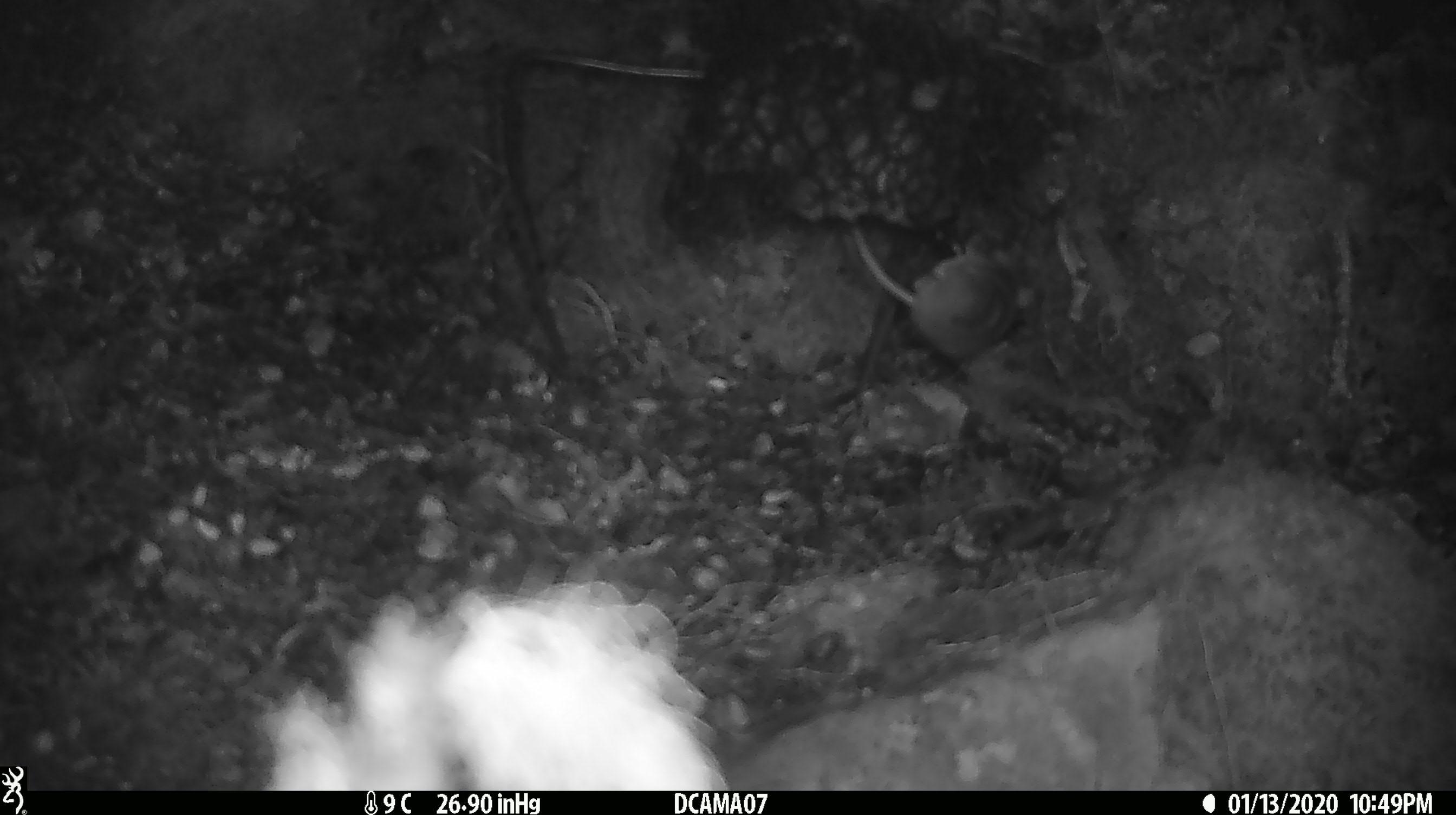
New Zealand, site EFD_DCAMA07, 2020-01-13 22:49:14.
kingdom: Animalia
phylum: Chordata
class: Mammalia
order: Rodentia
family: Muridae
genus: Mus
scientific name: Mus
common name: mouse